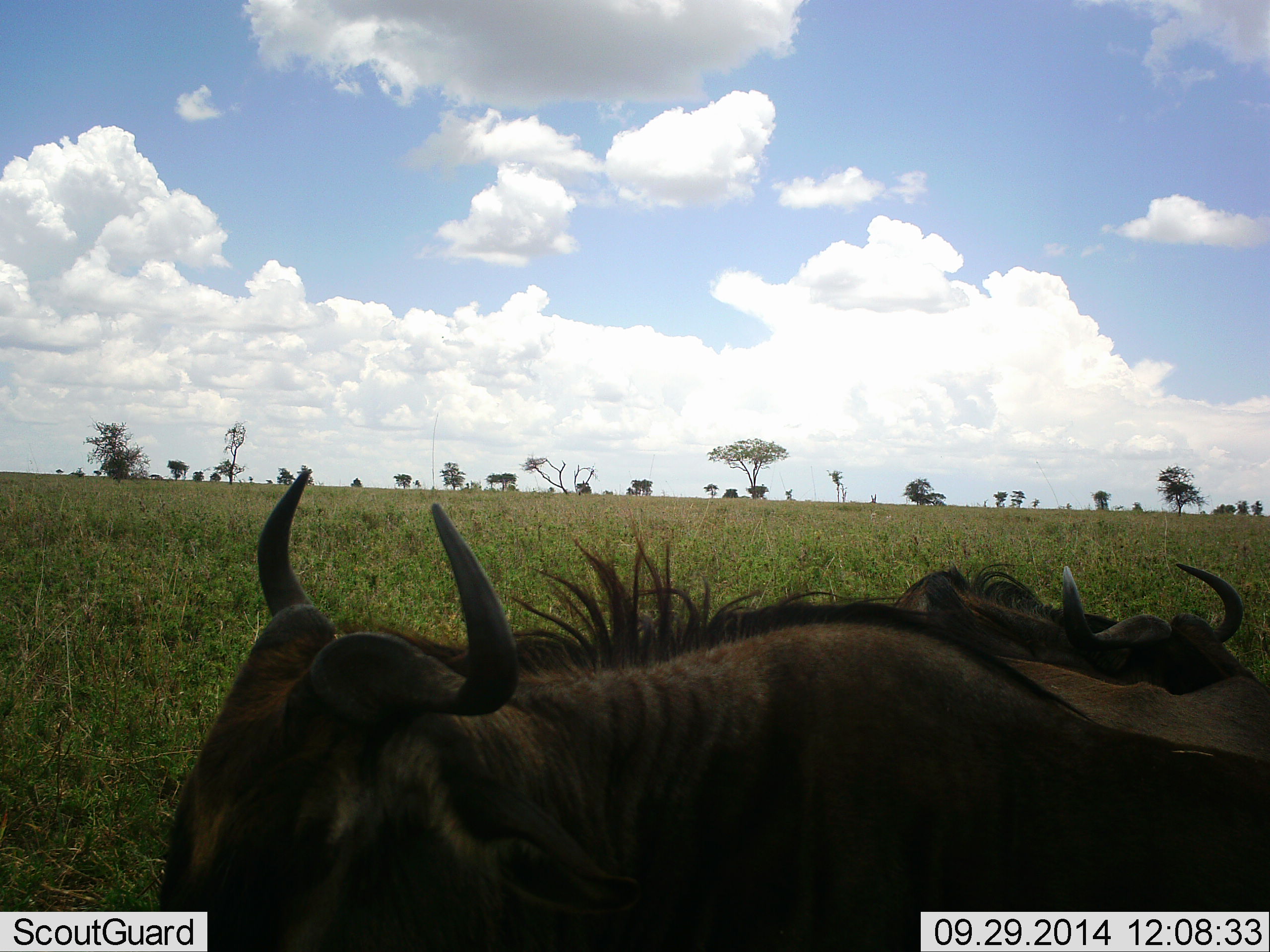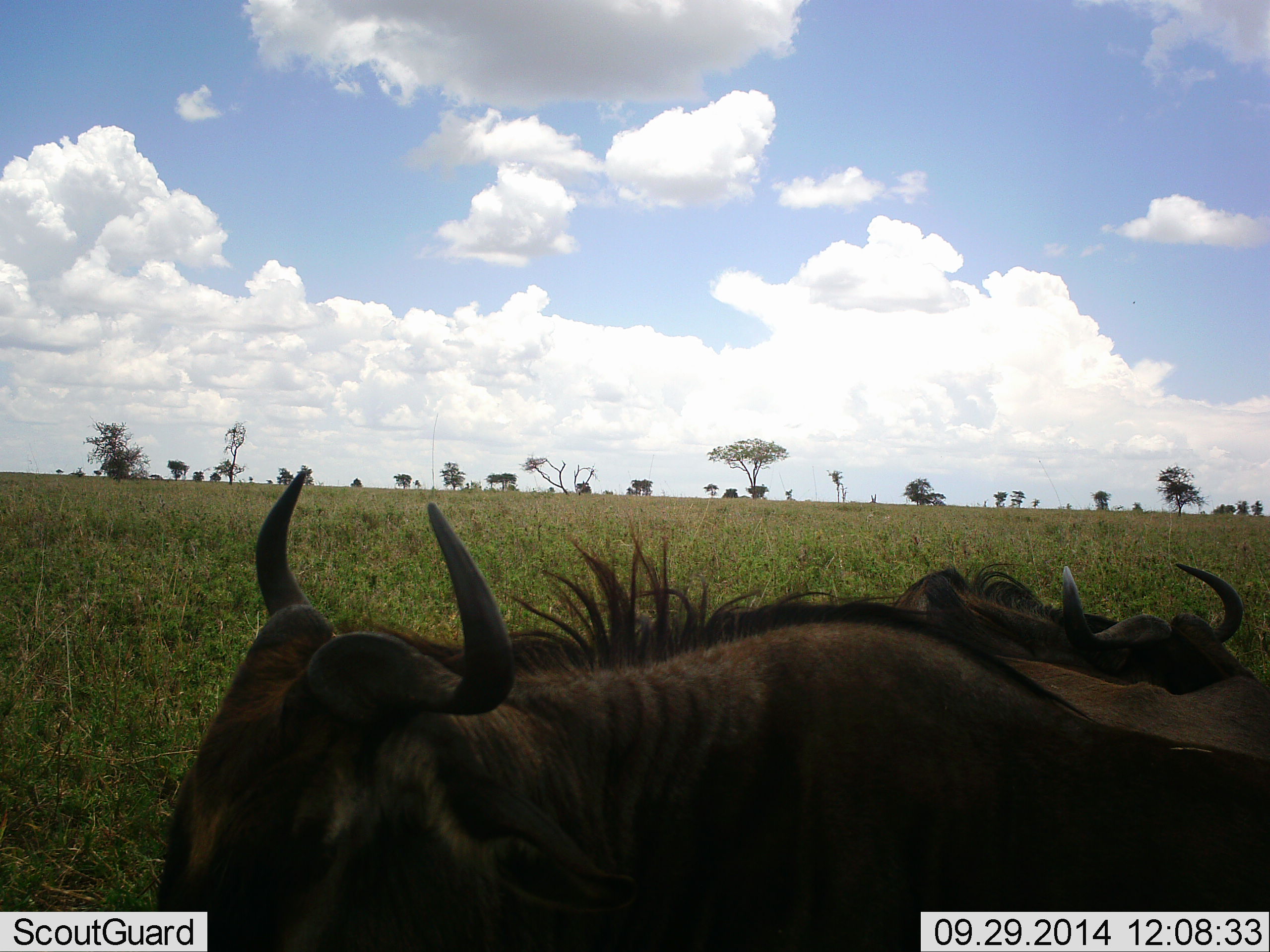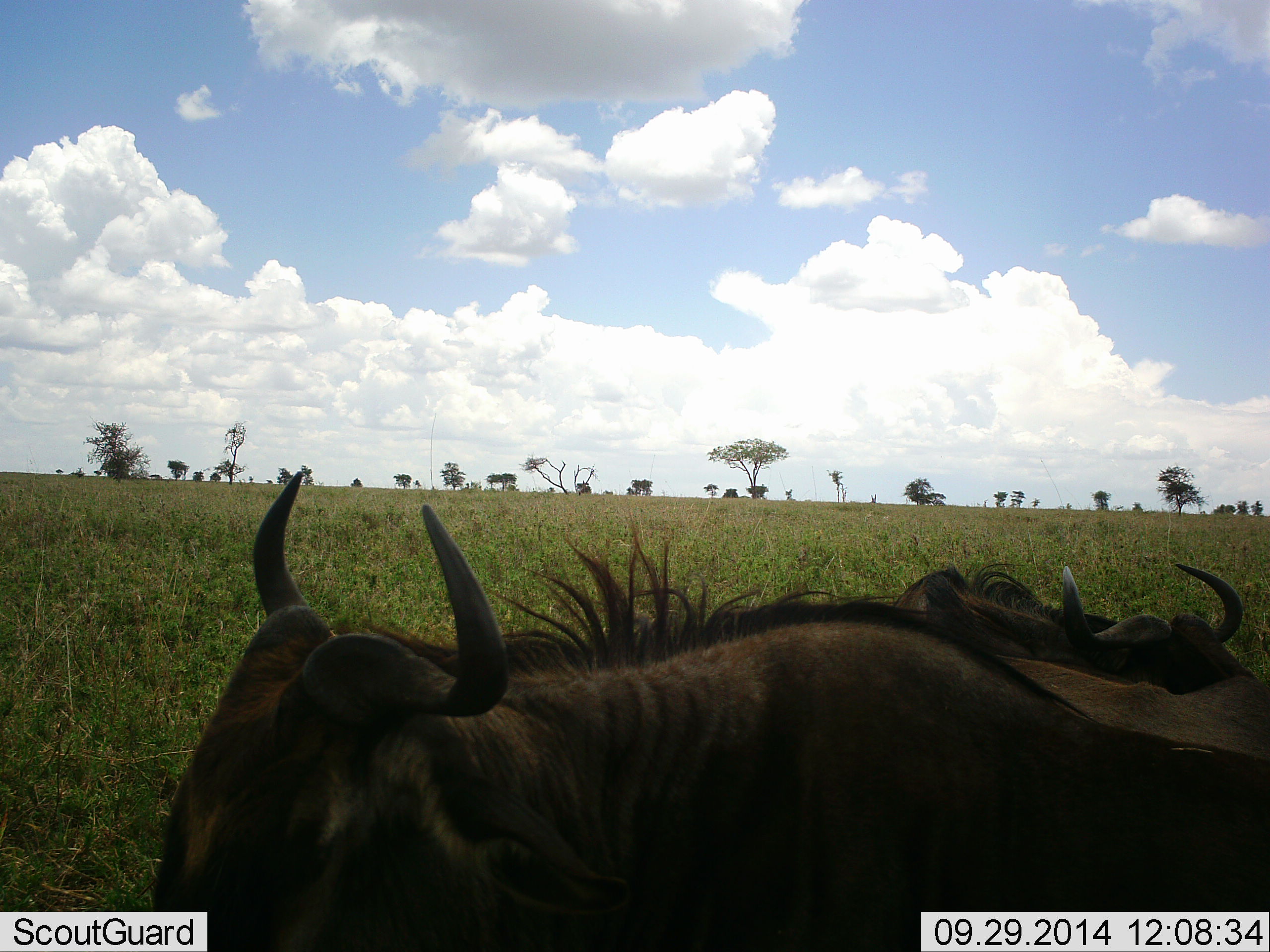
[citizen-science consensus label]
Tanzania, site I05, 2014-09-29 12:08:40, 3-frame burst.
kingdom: Animalia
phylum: Chordata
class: Mammalia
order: Artiodactyla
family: Bovidae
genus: Connochaetes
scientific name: Connochaetes taurinus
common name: blue wildebeest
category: wildebeest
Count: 2.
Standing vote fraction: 40%.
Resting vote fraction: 50%.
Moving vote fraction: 10%.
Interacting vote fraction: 0%.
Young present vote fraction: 0%.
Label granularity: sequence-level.